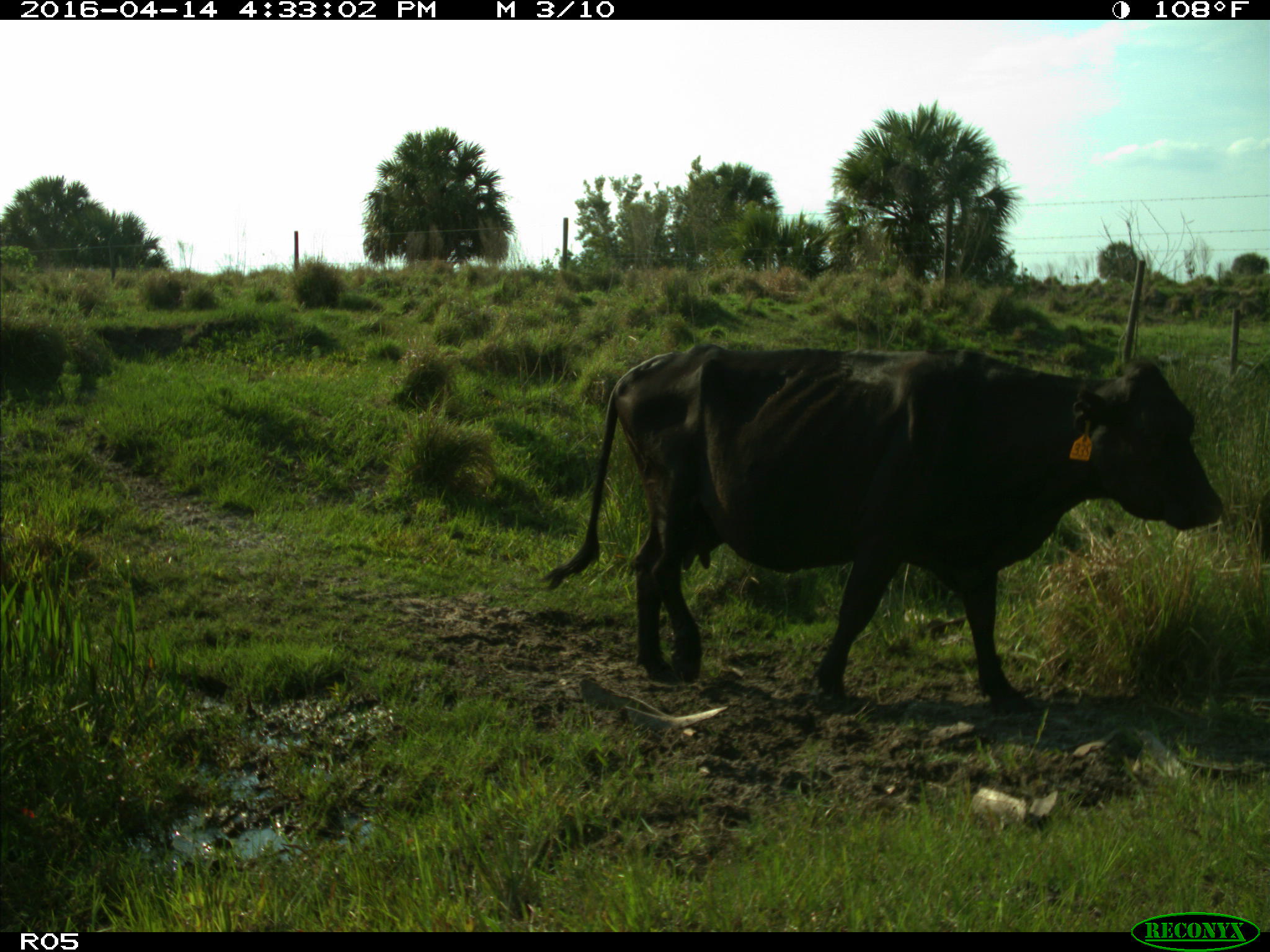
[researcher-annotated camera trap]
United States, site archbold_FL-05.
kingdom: Animalia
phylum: Chordata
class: Mammalia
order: Artiodactyla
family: Bovidae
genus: Bos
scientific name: Bos taurus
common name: domestic cow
Bos taurus (domestic cow).